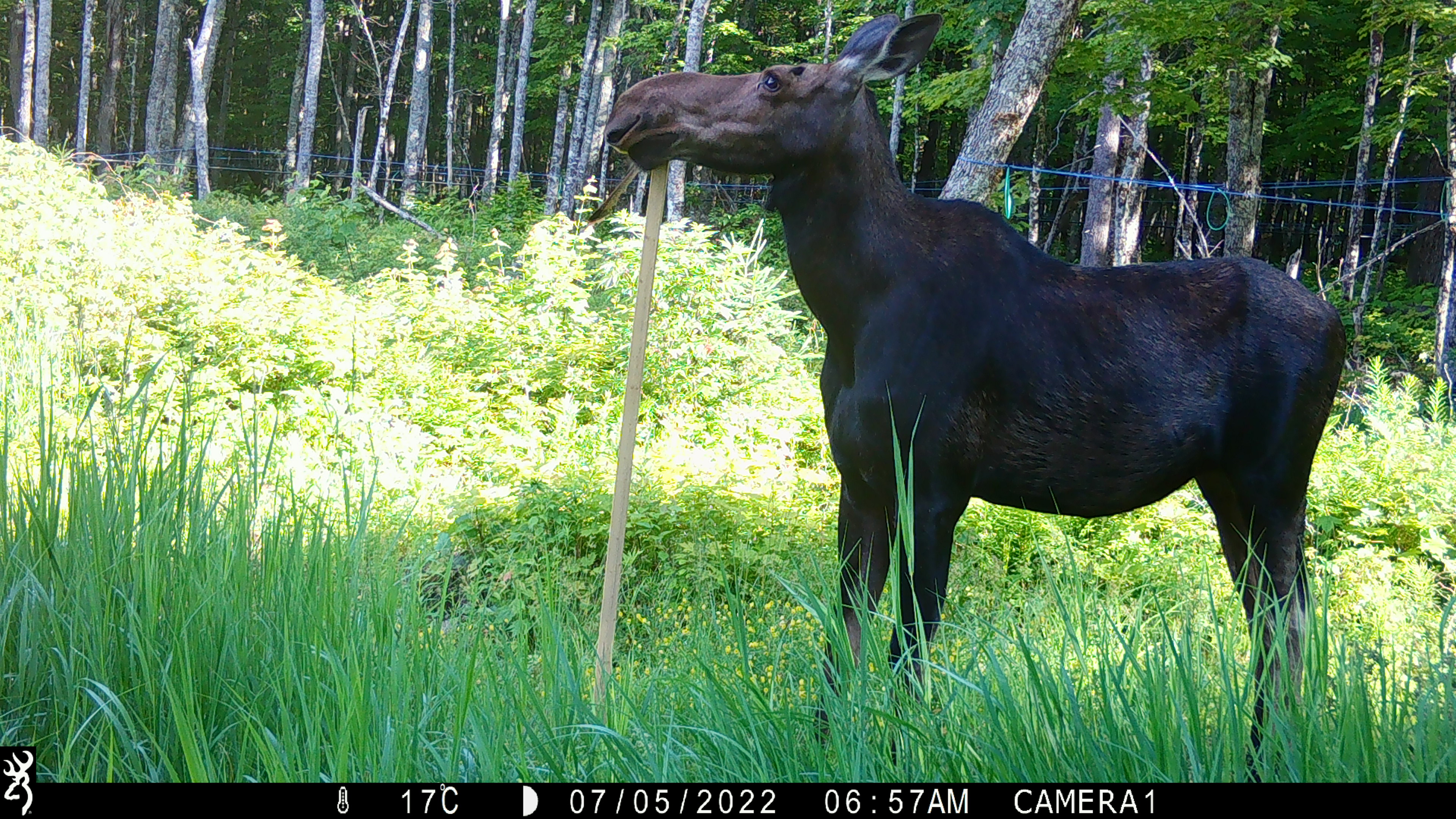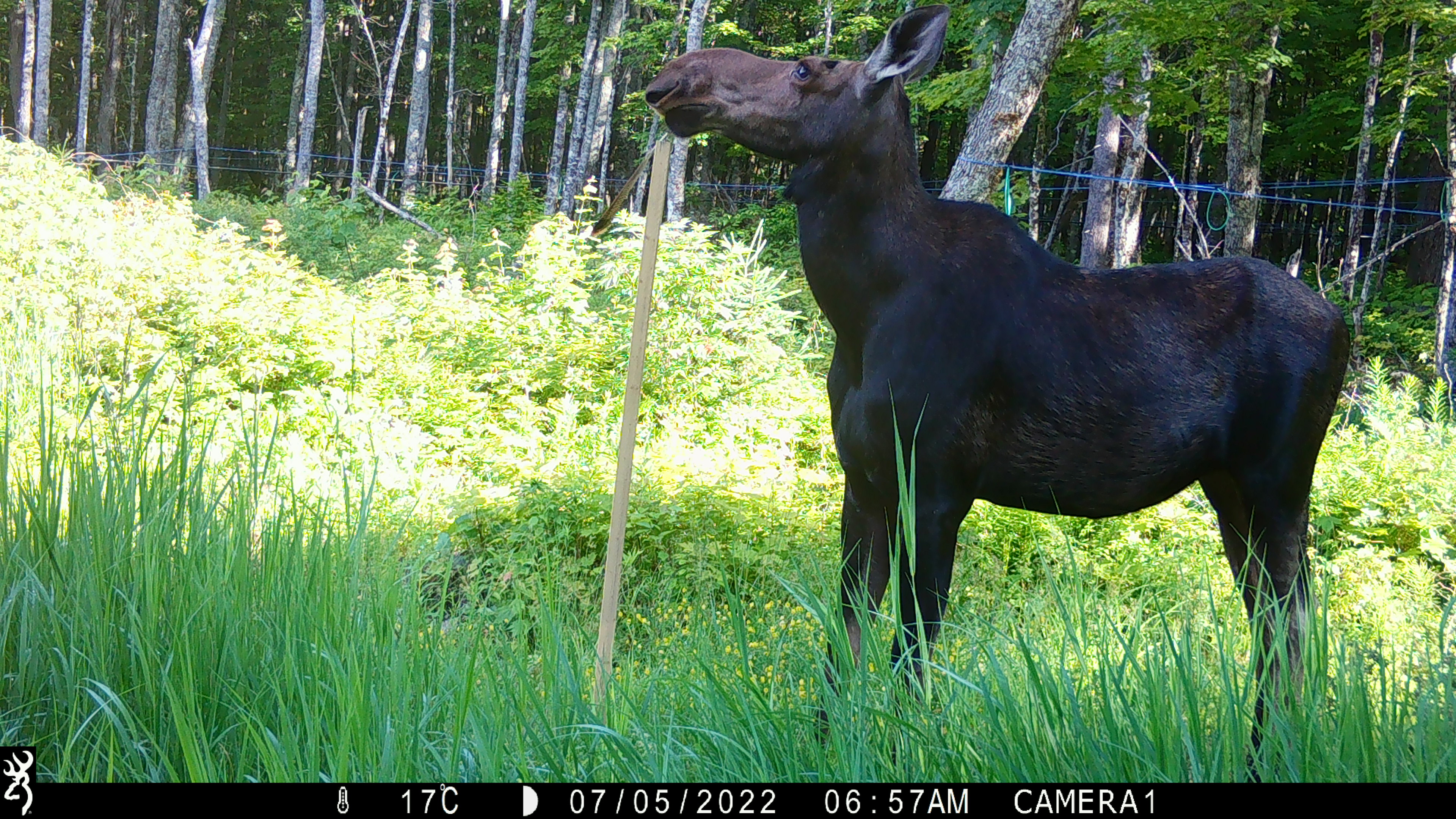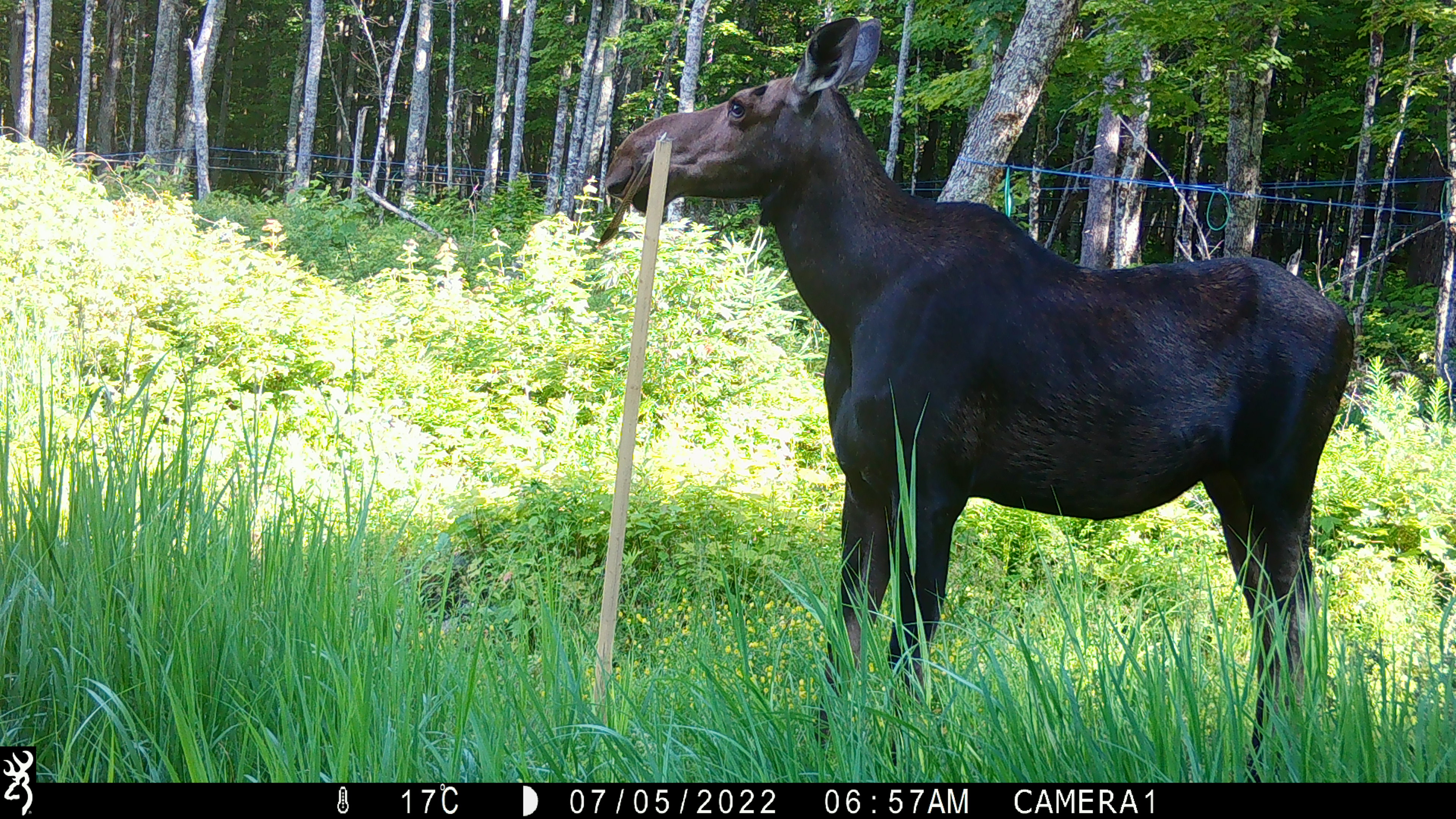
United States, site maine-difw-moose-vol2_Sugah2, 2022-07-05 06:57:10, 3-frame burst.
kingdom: Animalia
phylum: Chordata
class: Mammalia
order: Artiodactyla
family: Cervidae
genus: Alces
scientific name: Alces alces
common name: moose